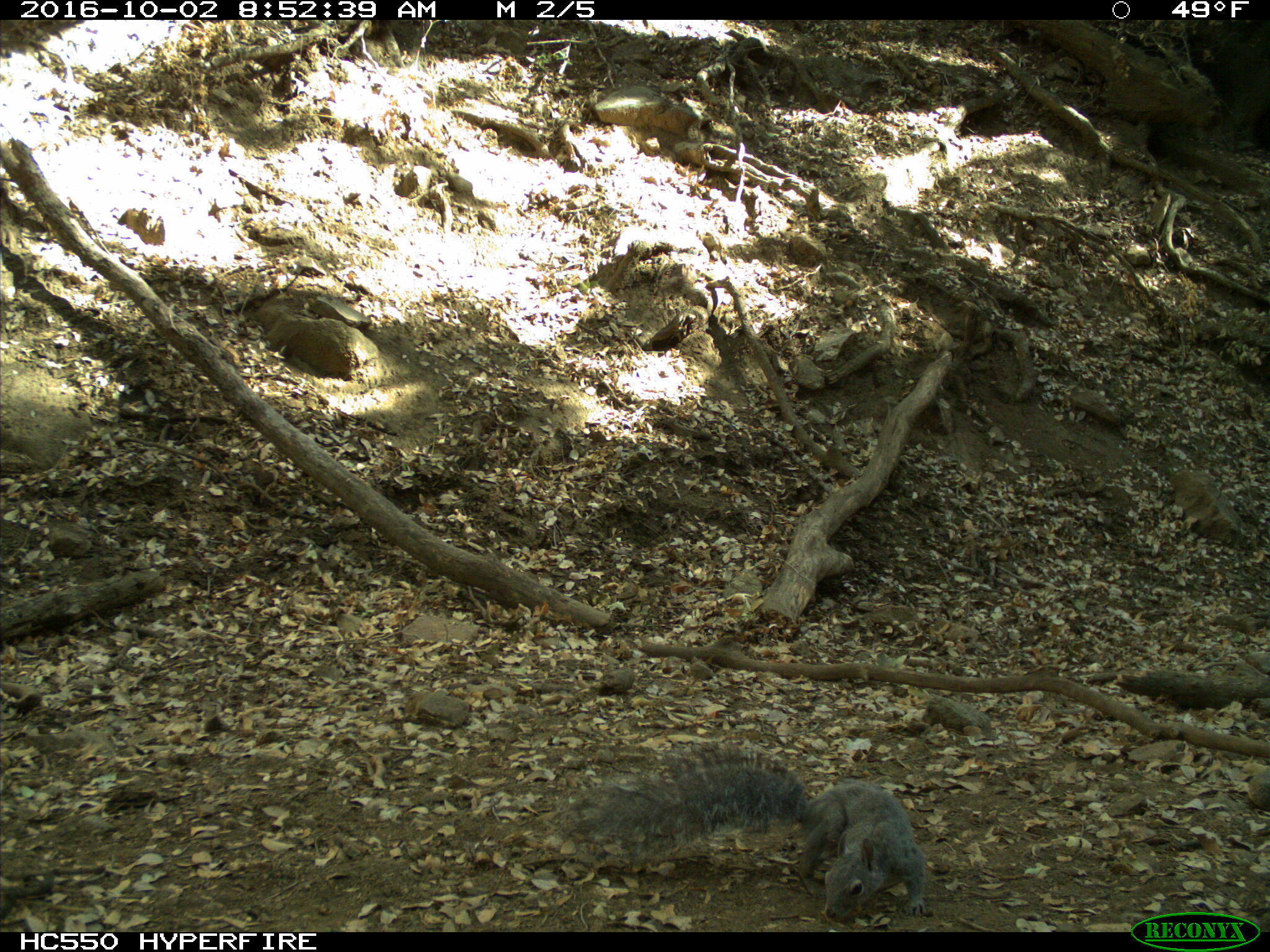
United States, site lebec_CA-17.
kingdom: Animalia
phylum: Chordata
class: Mammalia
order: Rodentia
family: Sciuridae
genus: Sciurus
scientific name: Sciurus carolinensis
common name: eastern gray squirrel